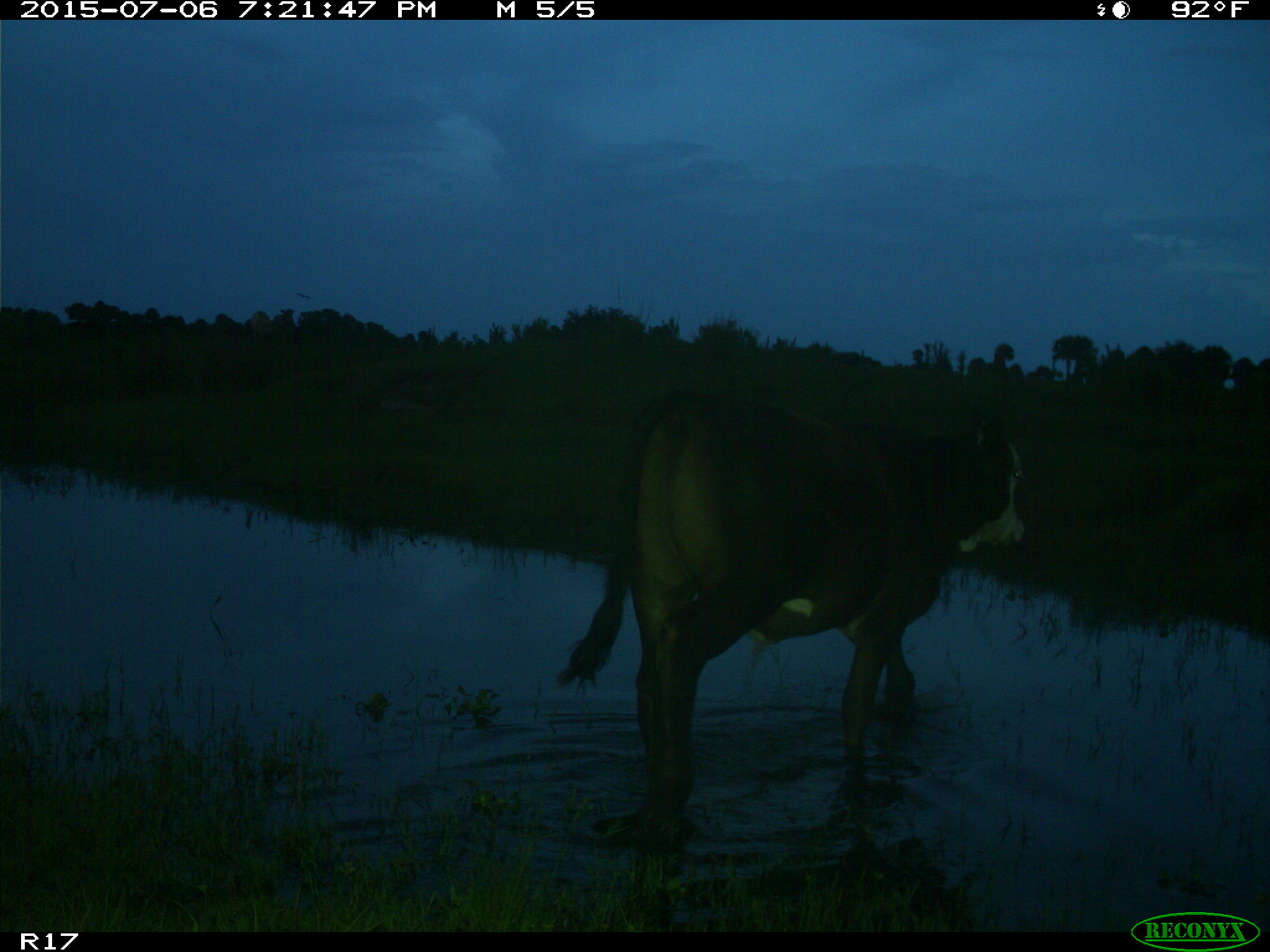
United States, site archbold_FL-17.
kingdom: Animalia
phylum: Chordata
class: Mammalia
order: Artiodactyla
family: Bovidae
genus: Bos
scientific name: Bos taurus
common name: domestic cow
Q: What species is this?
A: Bos taurus (domestic cow).